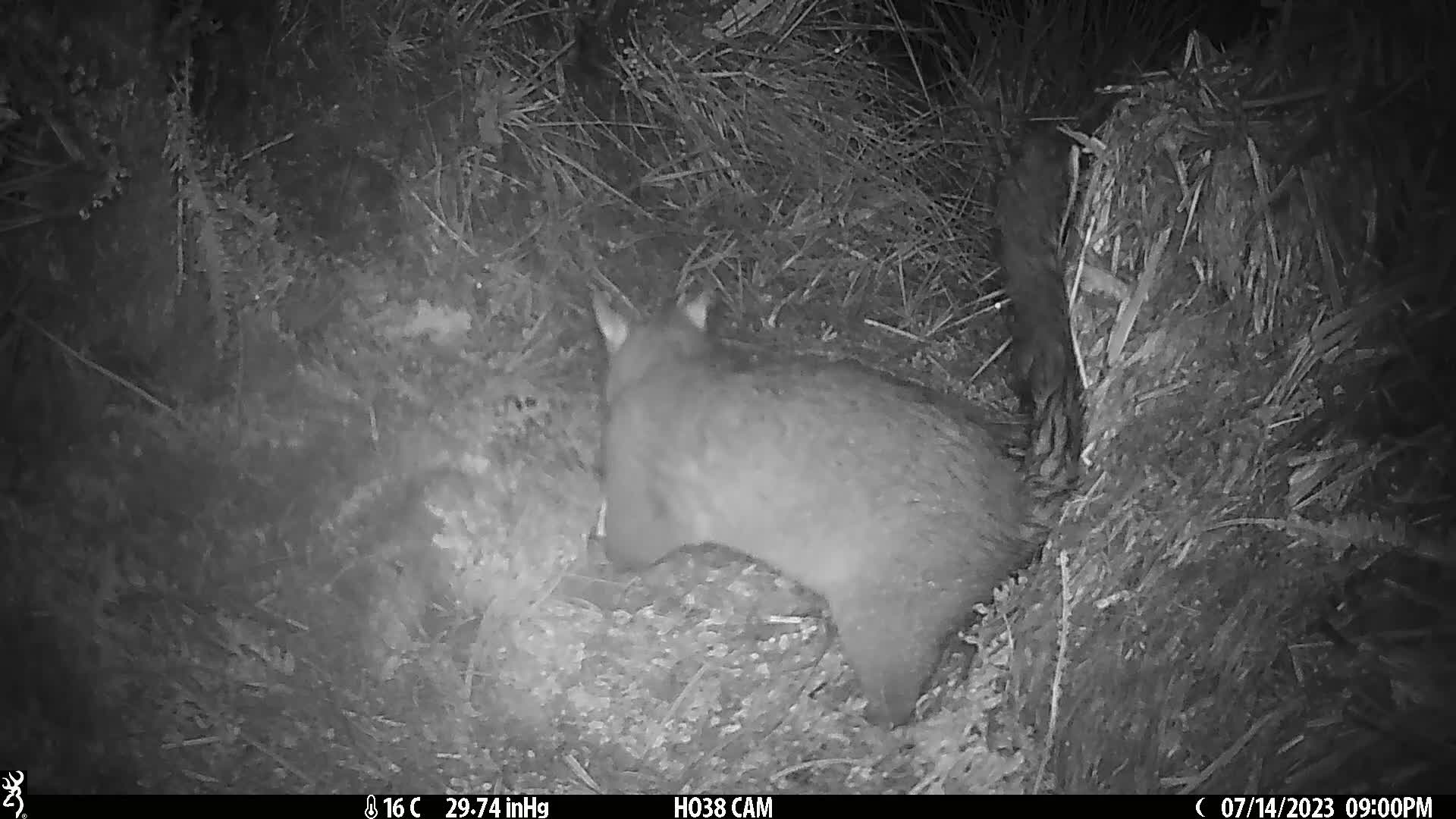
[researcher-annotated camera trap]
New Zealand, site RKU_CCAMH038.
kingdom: Animalia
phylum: Chordata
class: Mammalia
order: Diprotodontia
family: Phalangeridae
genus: Trichosurus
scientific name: Trichosurus vulpecula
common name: common brushtail possum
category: possum